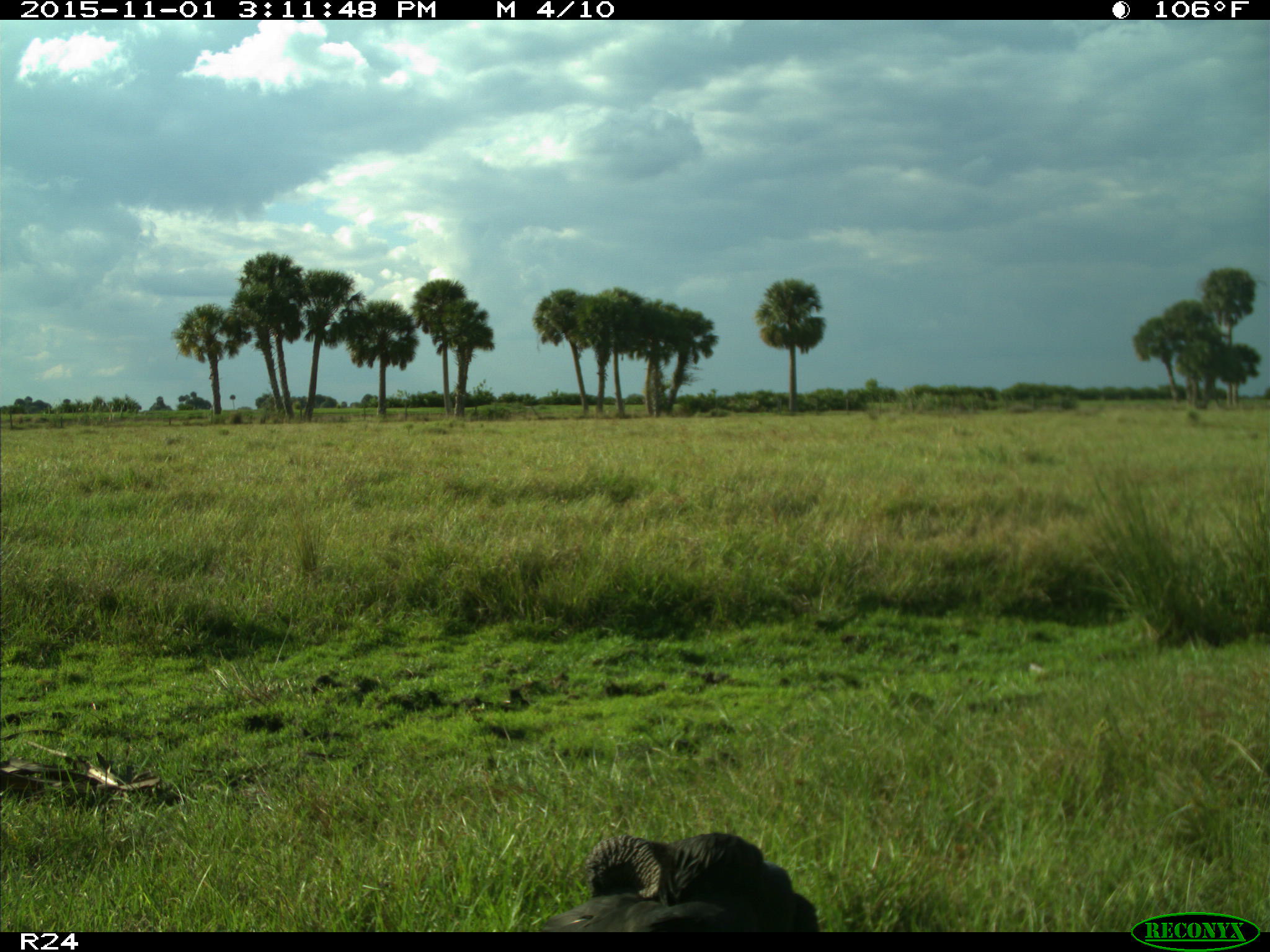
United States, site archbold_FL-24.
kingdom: Animalia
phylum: Chordata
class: Aves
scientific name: Aves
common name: birds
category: unidentified bird